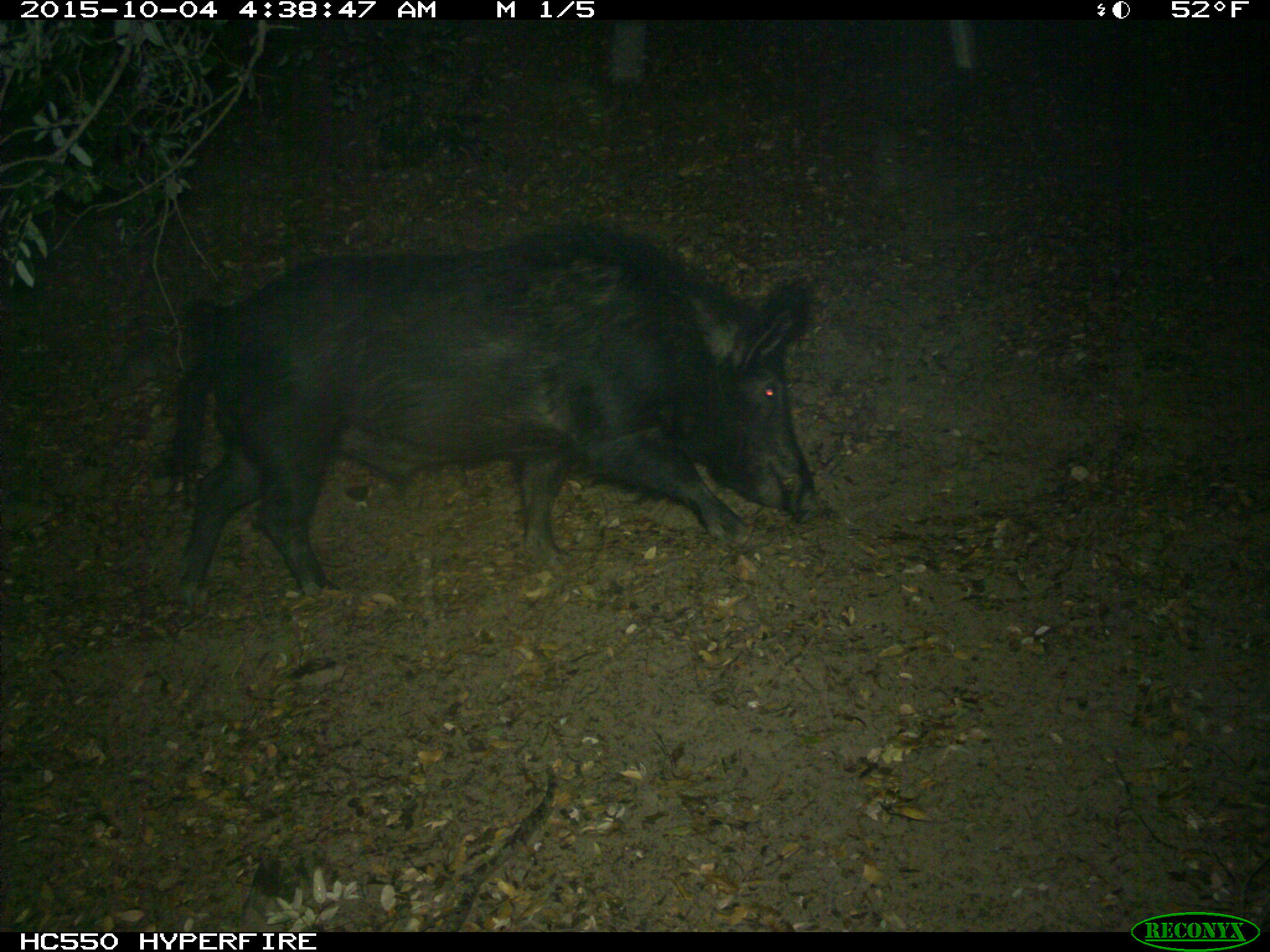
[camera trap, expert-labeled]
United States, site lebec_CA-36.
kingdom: Animalia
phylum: Chordata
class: Mammalia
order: Artiodactyla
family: Suidae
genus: Sus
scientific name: Sus scrofa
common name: wild boar